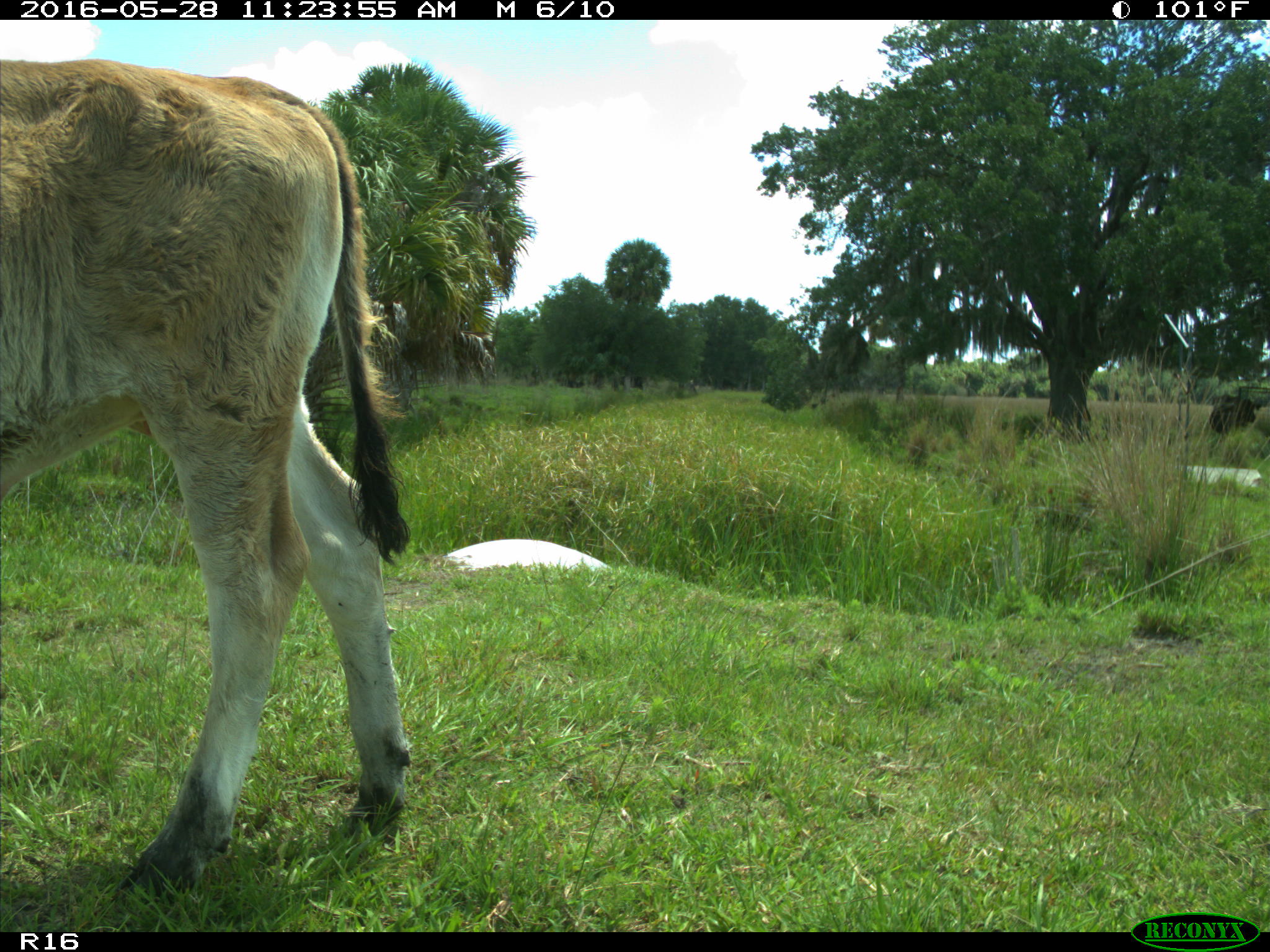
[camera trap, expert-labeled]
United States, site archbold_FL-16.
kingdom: Animalia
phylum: Chordata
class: Mammalia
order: Artiodactyla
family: Bovidae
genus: Bos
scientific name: Bos taurus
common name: domestic cow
Bos taurus (domestic cow).